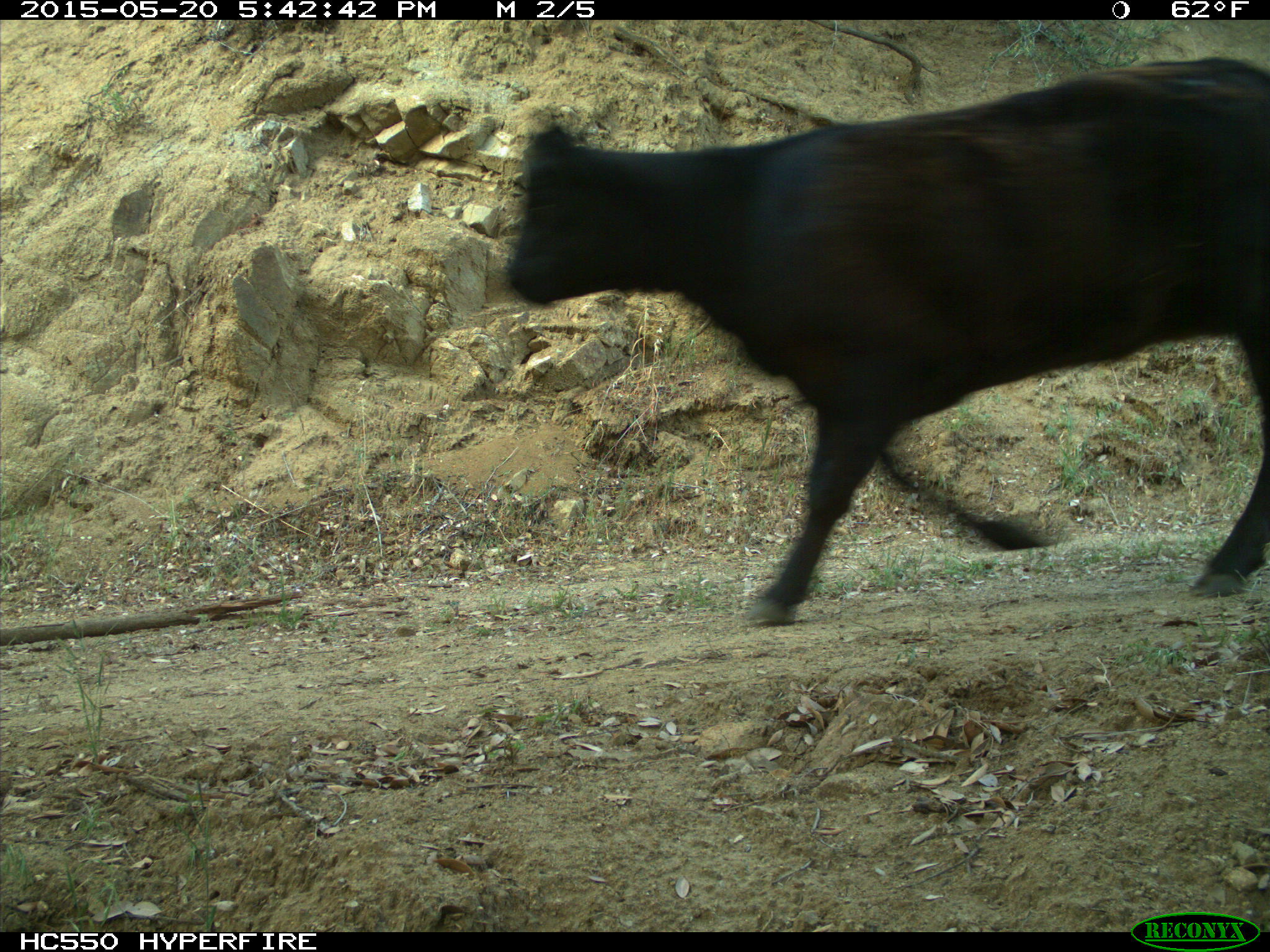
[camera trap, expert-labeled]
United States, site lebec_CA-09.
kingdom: Animalia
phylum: Chordata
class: Mammalia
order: Artiodactyla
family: Bovidae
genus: Bos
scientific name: Bos taurus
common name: domestic cow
Bos taurus (domestic cow).